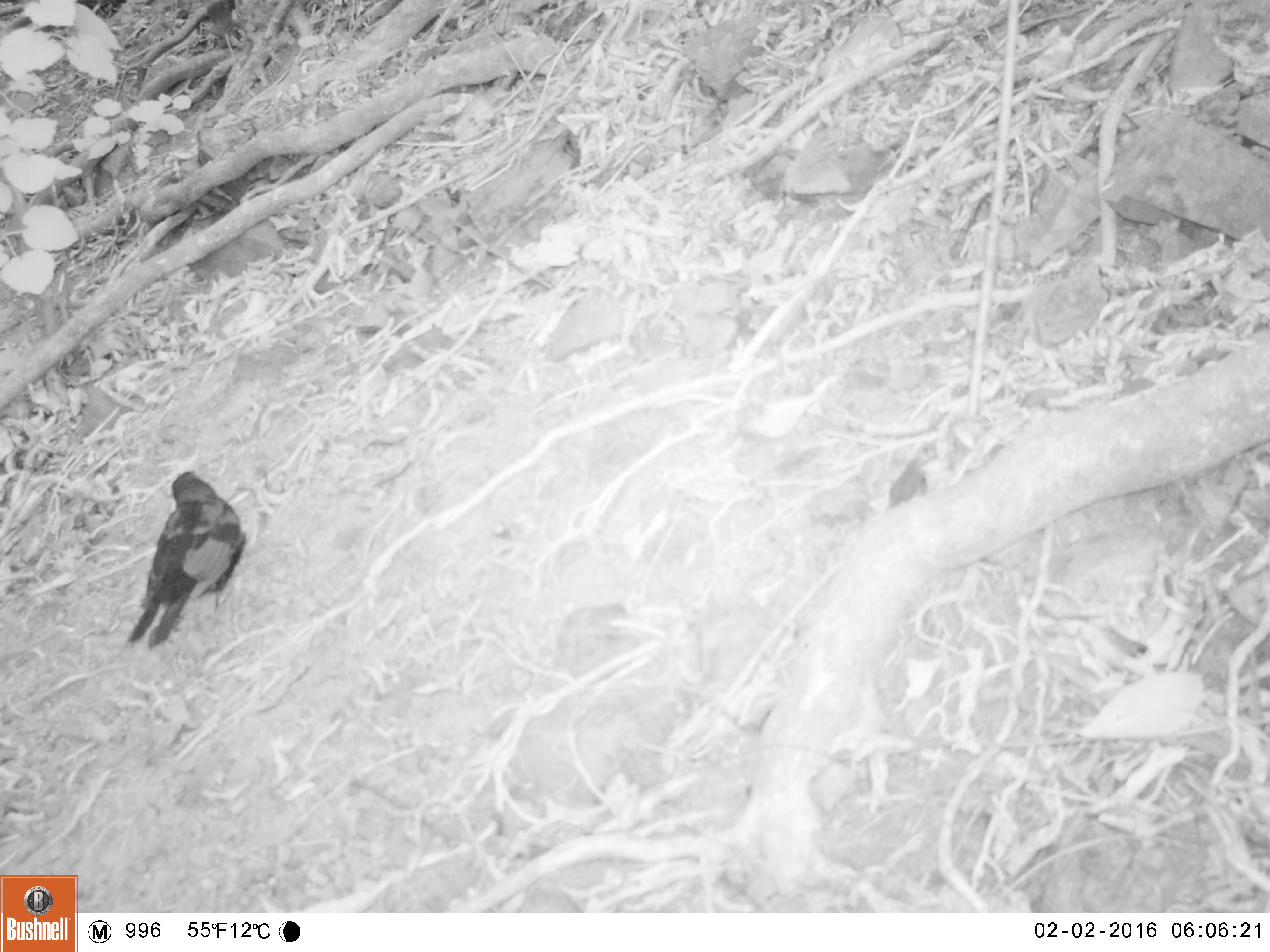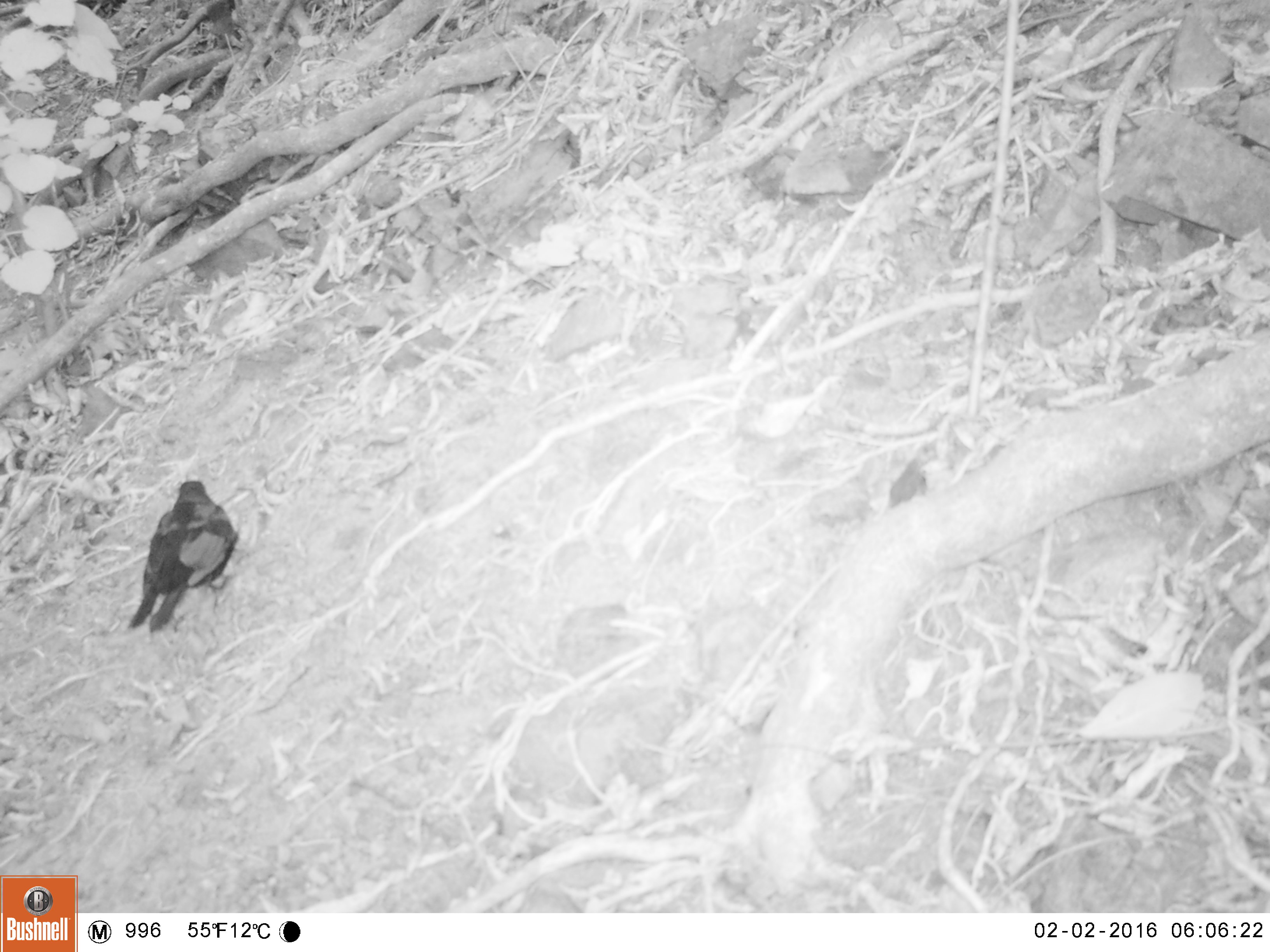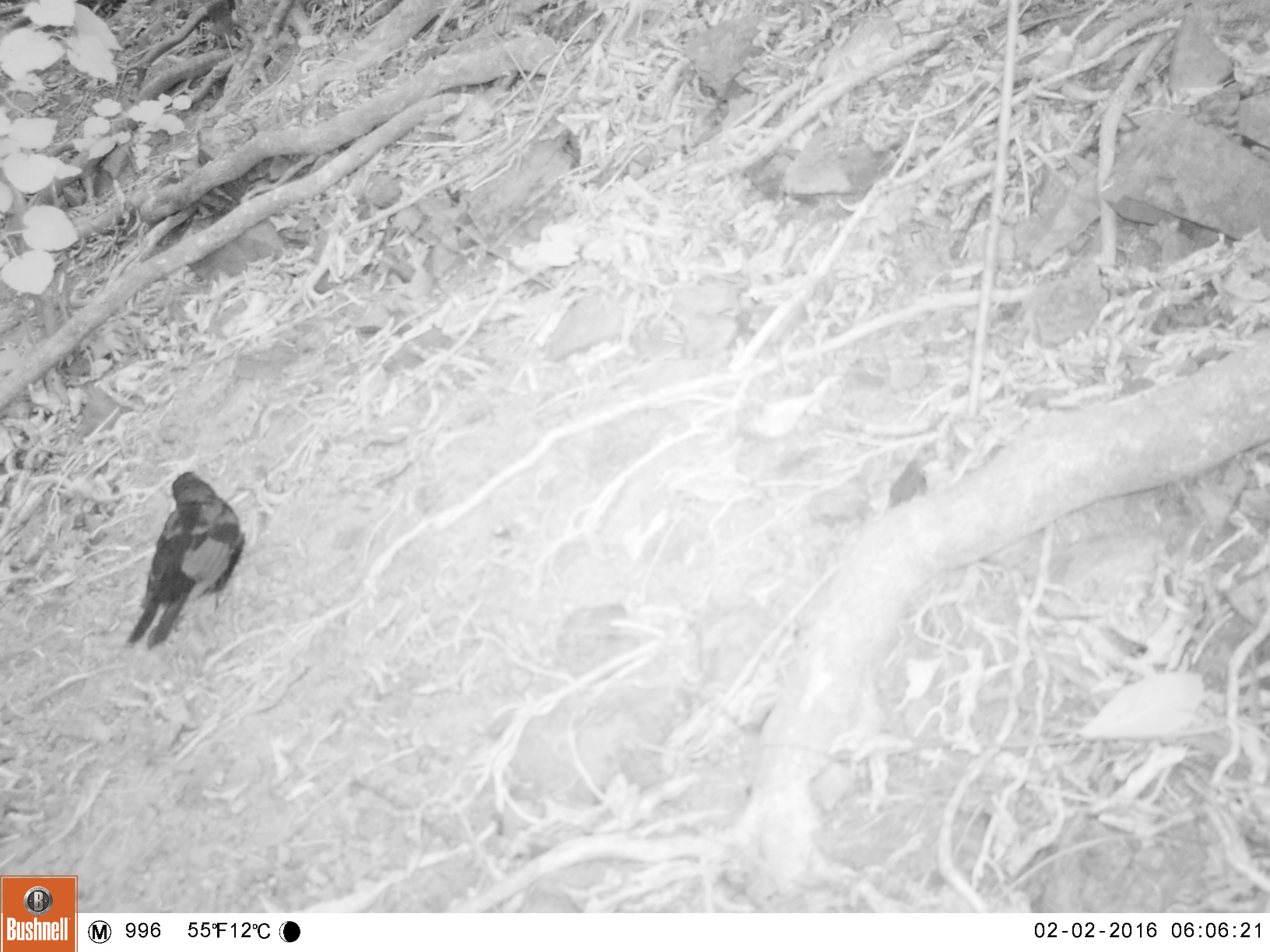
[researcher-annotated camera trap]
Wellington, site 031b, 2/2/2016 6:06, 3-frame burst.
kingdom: Animalia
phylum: Chordata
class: Aves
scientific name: Aves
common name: bird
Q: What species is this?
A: Bird (Aves).